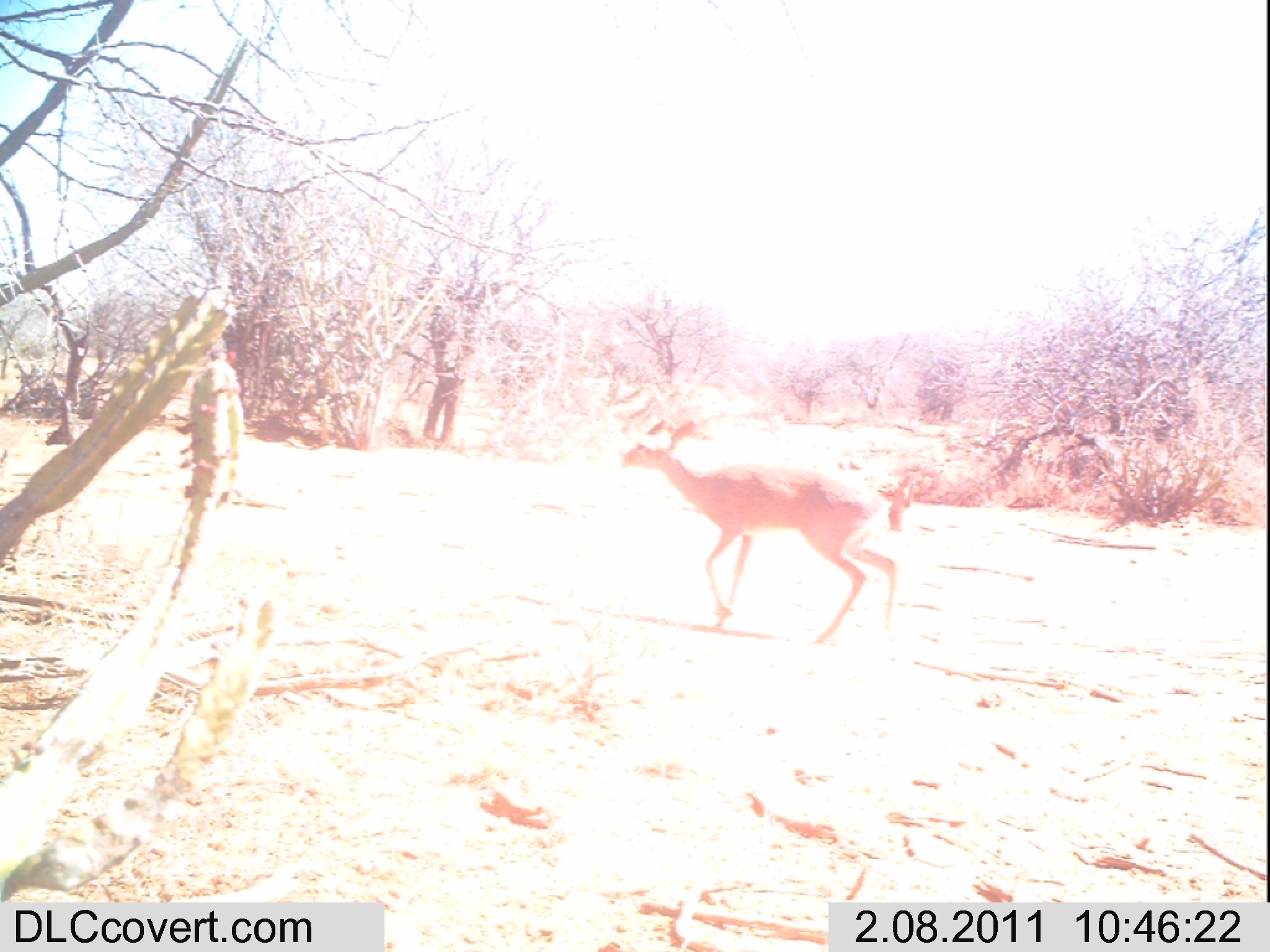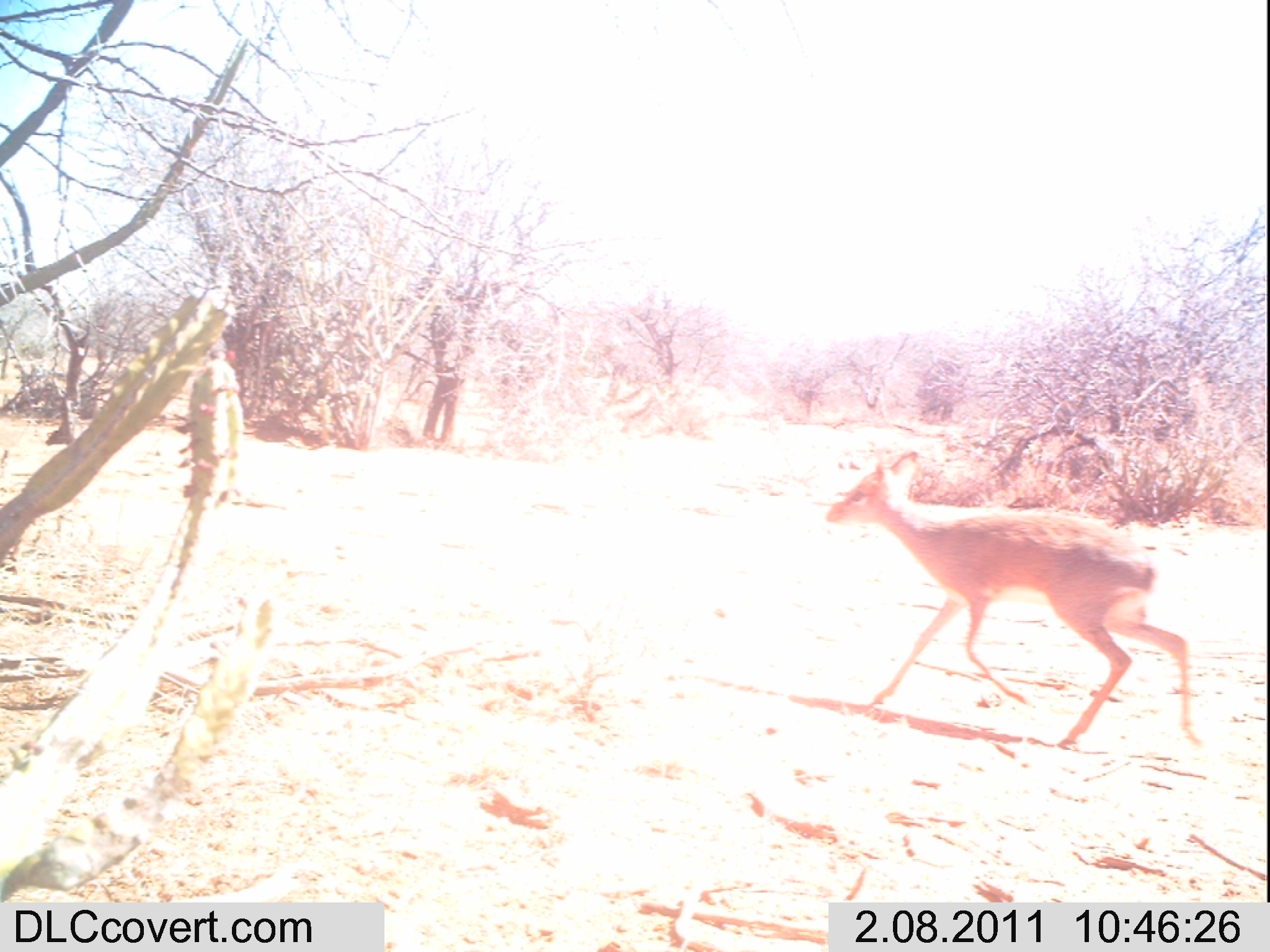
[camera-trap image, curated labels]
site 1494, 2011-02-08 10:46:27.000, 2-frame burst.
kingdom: Animalia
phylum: Chordata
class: Mammalia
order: Artiodactyla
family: Bovidae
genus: Madoqua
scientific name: Madoqua guentheri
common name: günther's dik-dik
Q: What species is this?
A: Madoqua guentheri (günther's dik-dik).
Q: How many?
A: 1.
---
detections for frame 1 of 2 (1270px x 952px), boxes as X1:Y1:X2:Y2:
madoqua guentheri: 619:418:897:645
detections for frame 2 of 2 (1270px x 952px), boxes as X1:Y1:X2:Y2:
madoqua guentheri: 824:446:1203:750